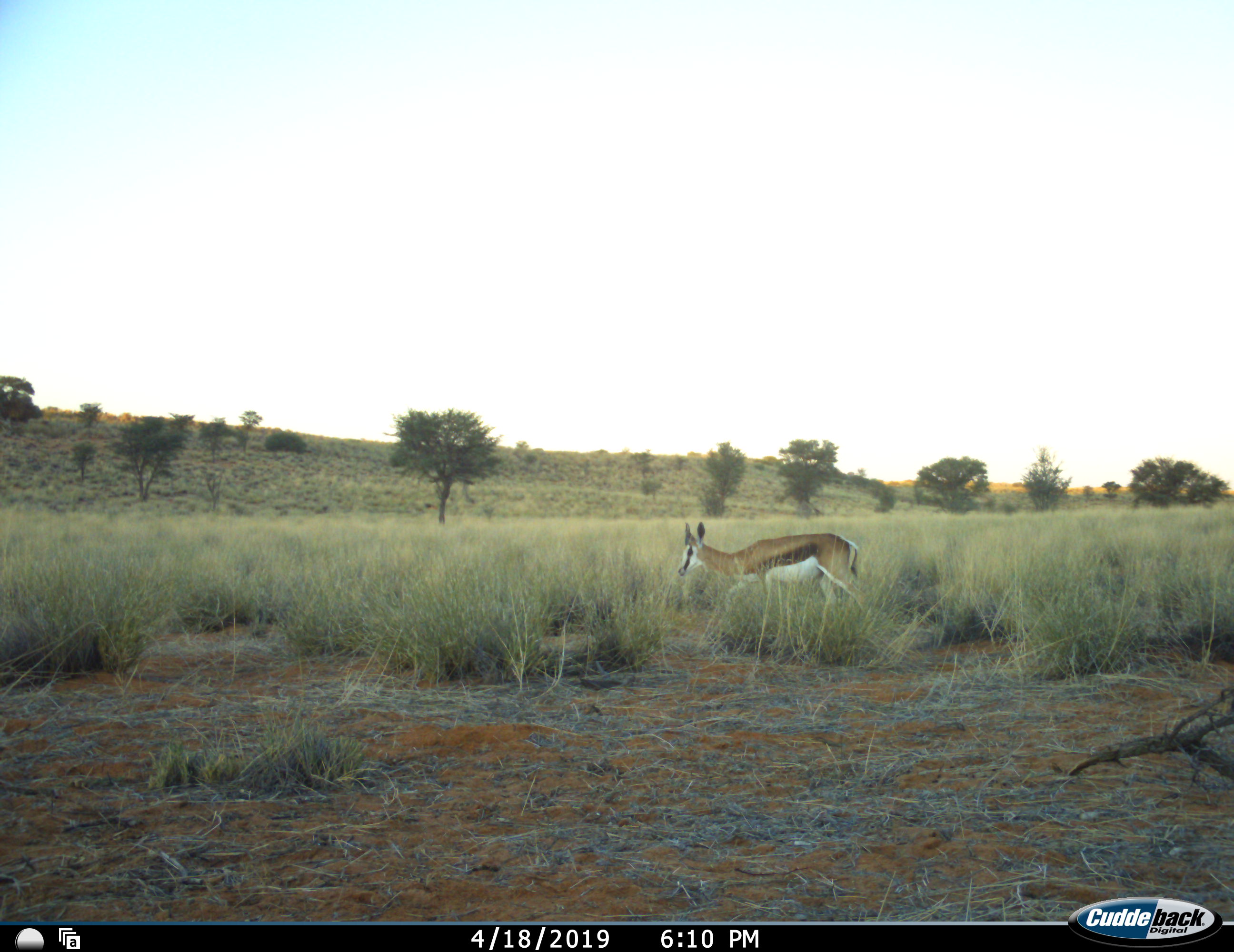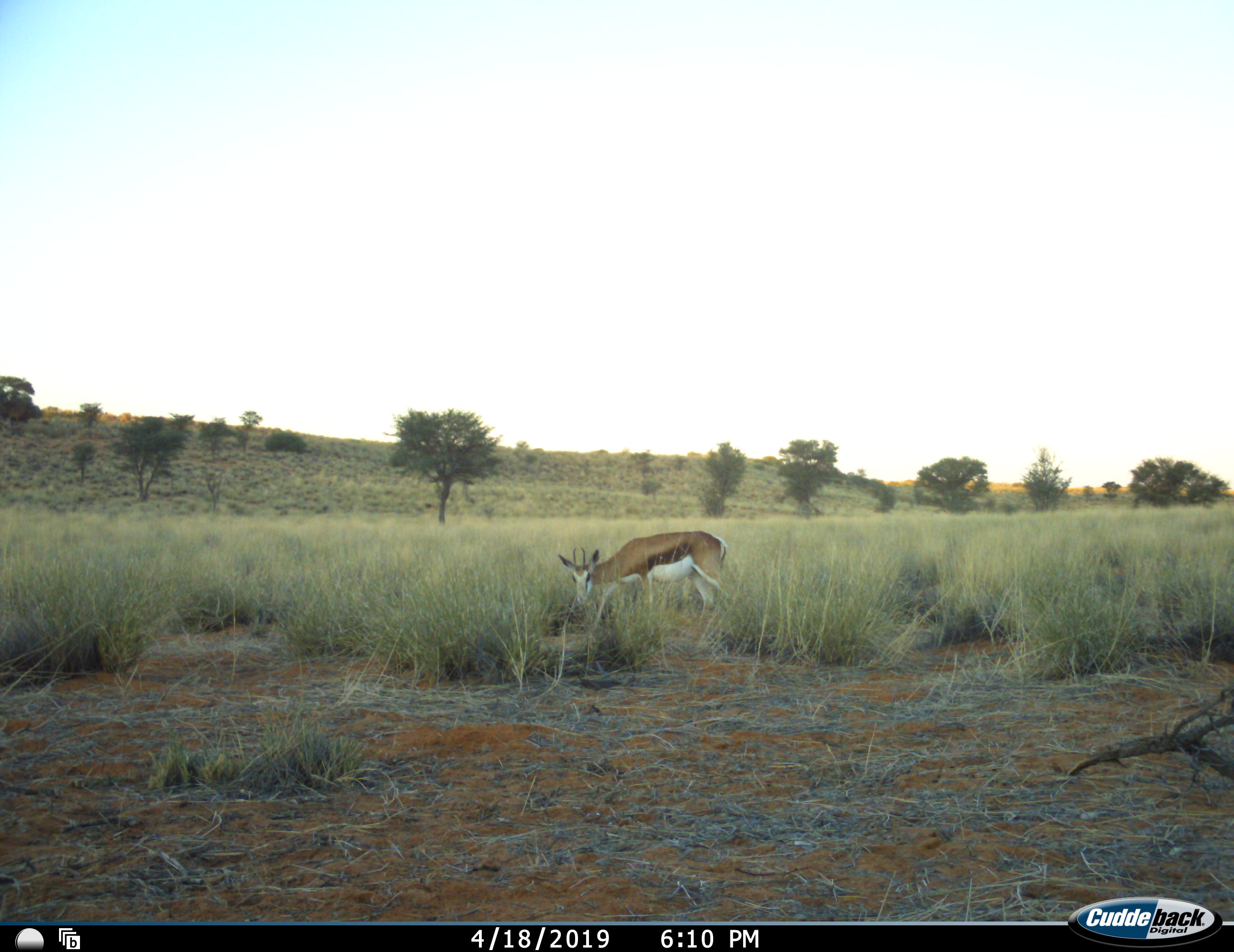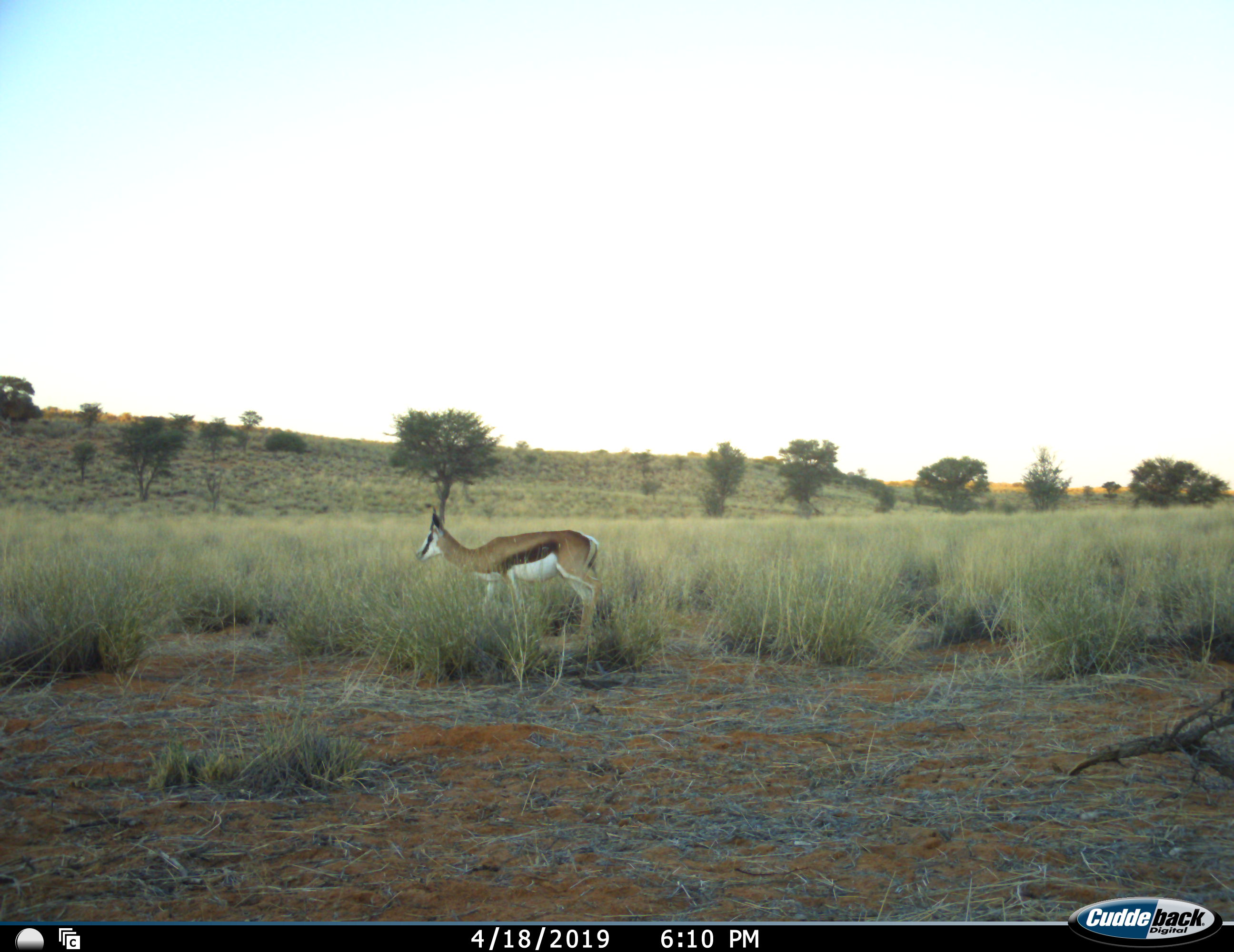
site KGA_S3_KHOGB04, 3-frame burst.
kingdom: Animalia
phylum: Chordata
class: Mammalia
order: Artiodactyla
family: Bovidae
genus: Antidorcas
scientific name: Antidorcas marsupialis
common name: springbok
Springbok (Antidorcas marsupialis), count 1. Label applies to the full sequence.